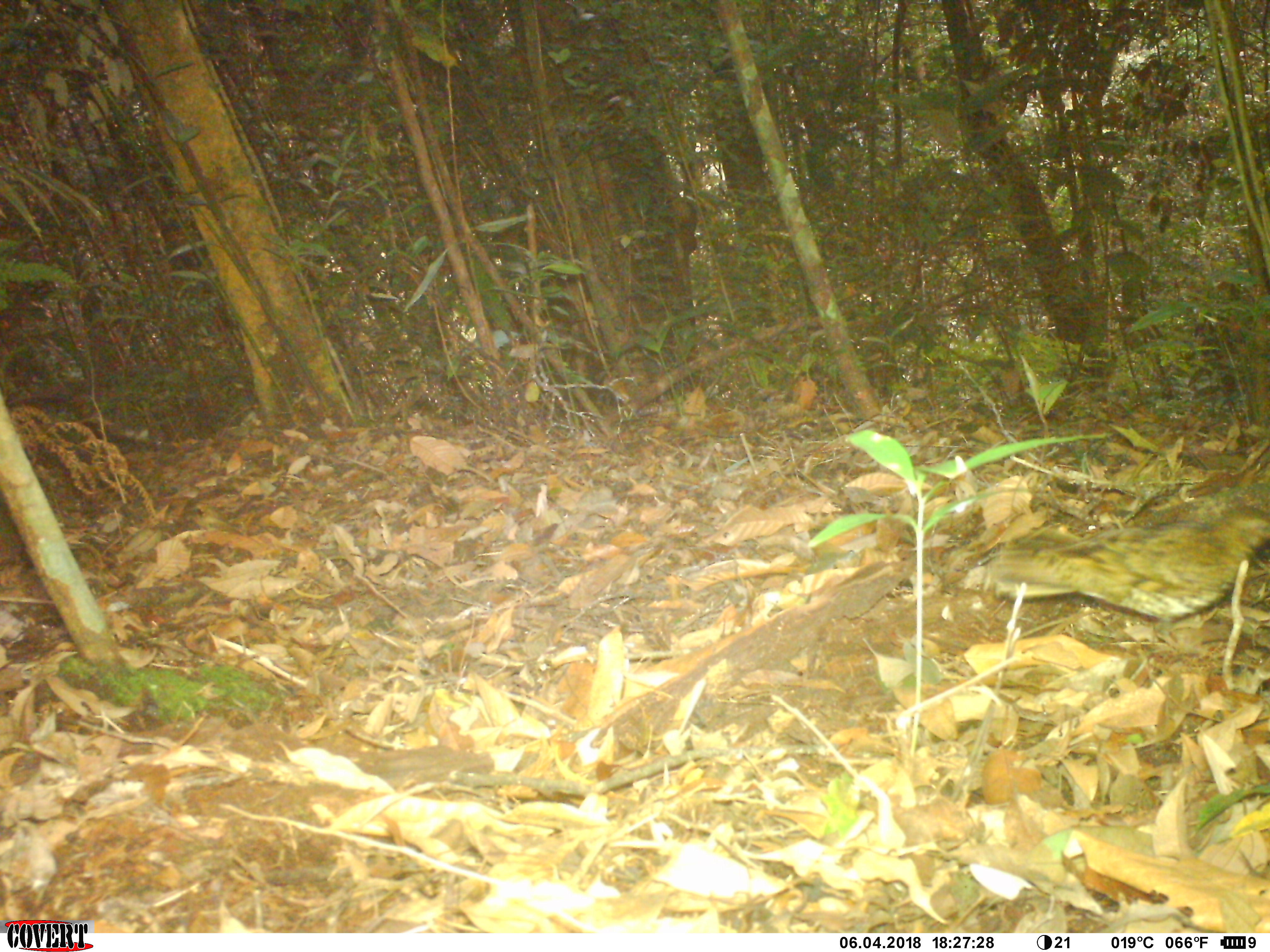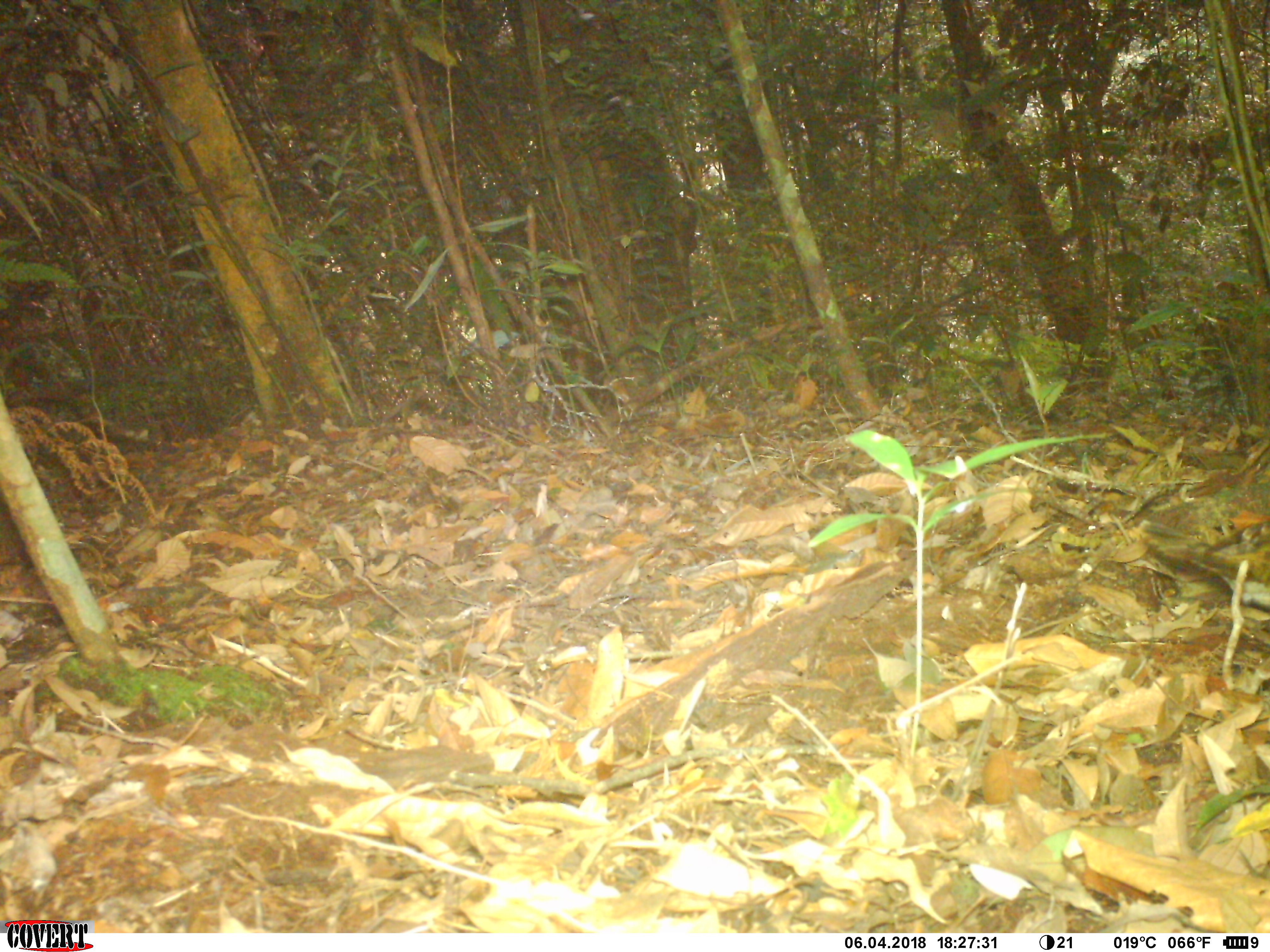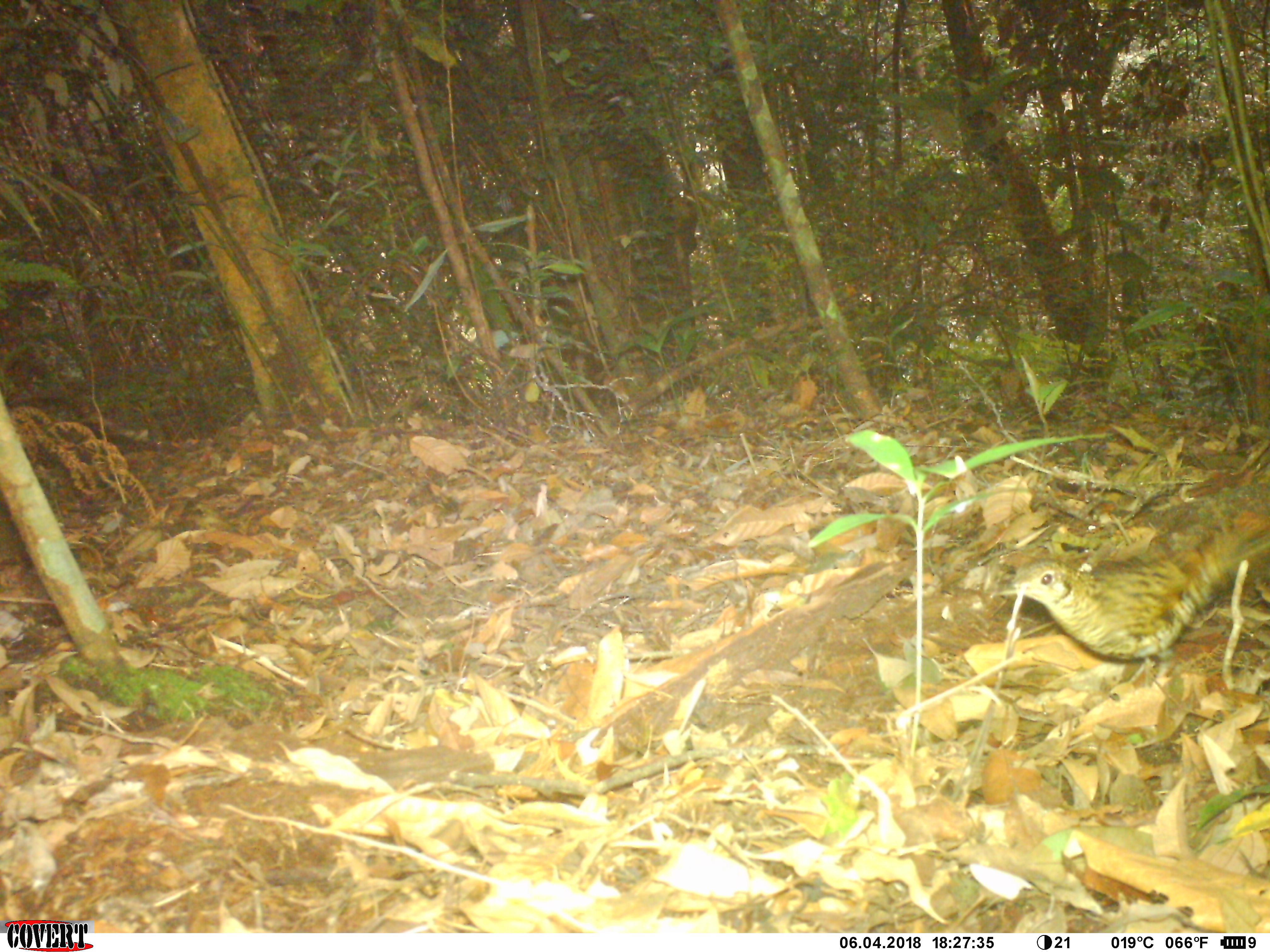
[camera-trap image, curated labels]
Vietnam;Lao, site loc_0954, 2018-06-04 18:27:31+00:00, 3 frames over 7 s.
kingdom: Animalia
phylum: Chordata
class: Aves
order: Passeriformes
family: Turdidae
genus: Zoothera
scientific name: Zoothera dauma dauma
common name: scaly thrush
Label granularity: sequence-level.